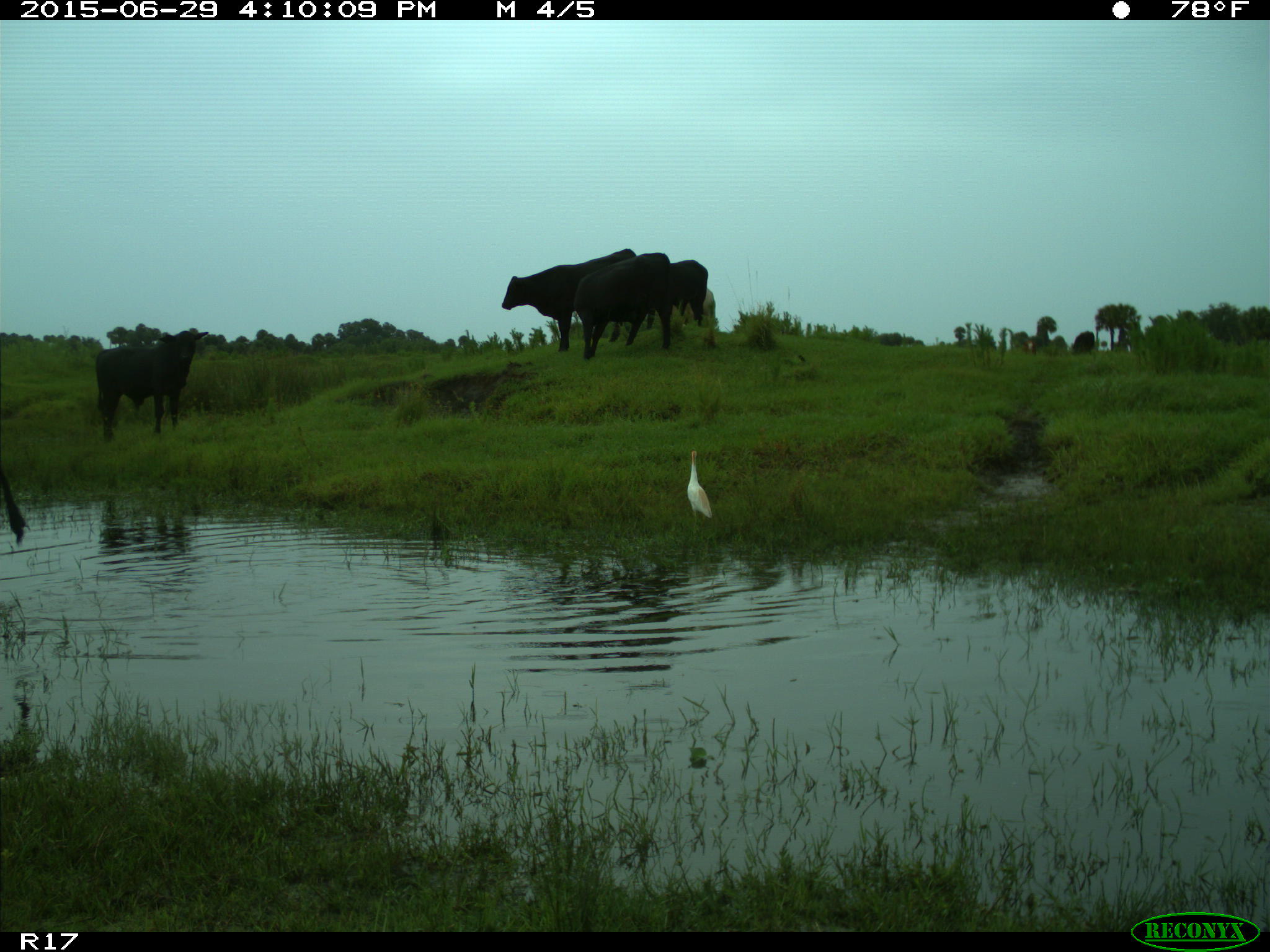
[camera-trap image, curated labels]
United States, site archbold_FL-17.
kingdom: Animalia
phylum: Chordata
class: Mammalia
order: Artiodactyla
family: Bovidae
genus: Bos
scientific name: Bos taurus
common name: domestic cow